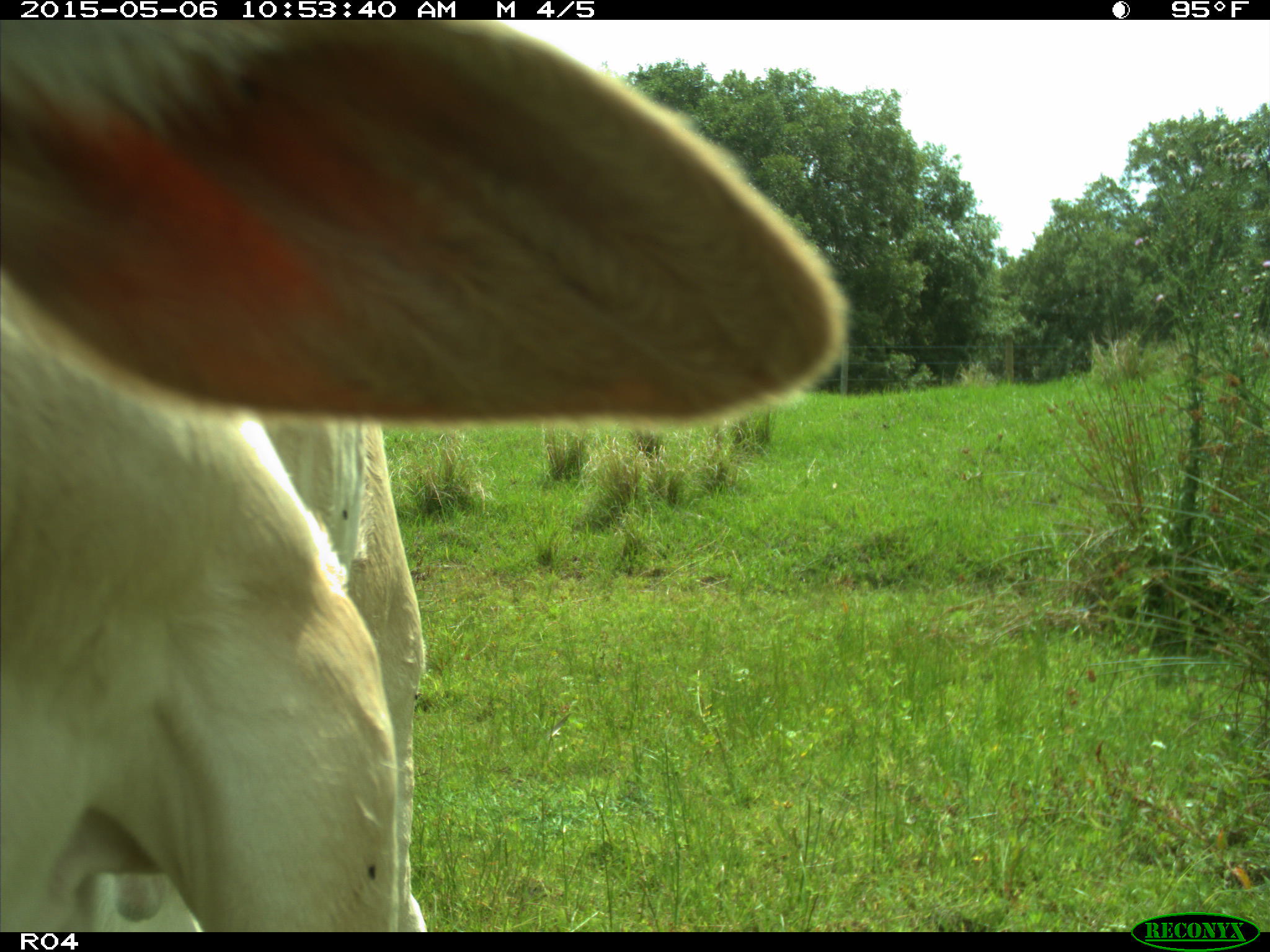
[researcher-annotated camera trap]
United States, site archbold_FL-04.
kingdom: Animalia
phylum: Chordata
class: Mammalia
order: Artiodactyla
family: Bovidae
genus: Bos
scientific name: Bos taurus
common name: domestic cow